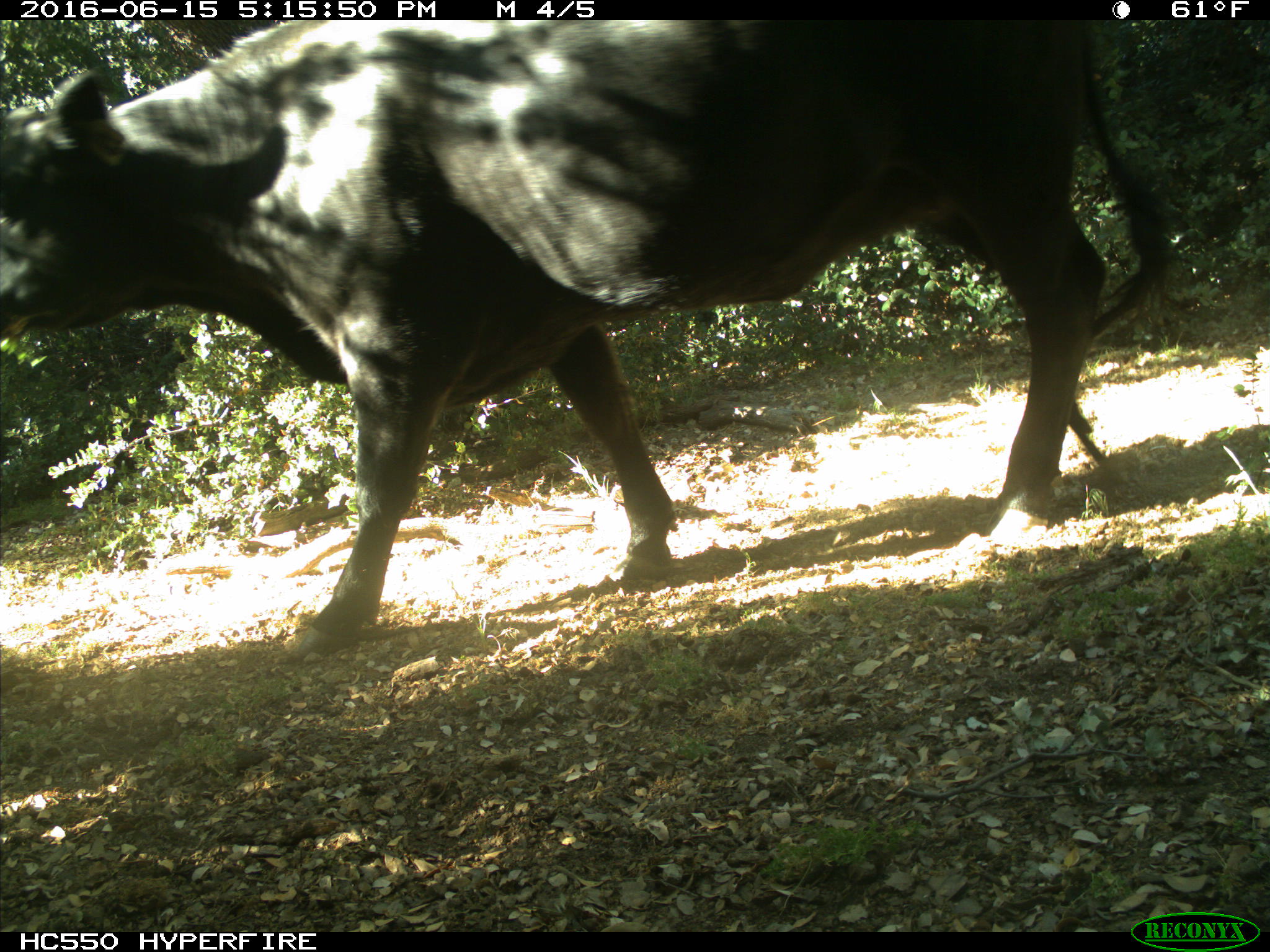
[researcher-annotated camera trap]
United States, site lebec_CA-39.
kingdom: Animalia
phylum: Chordata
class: Mammalia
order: Artiodactyla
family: Bovidae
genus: Bos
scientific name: Bos taurus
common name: domestic cow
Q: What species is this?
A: Bos taurus (domestic cow).